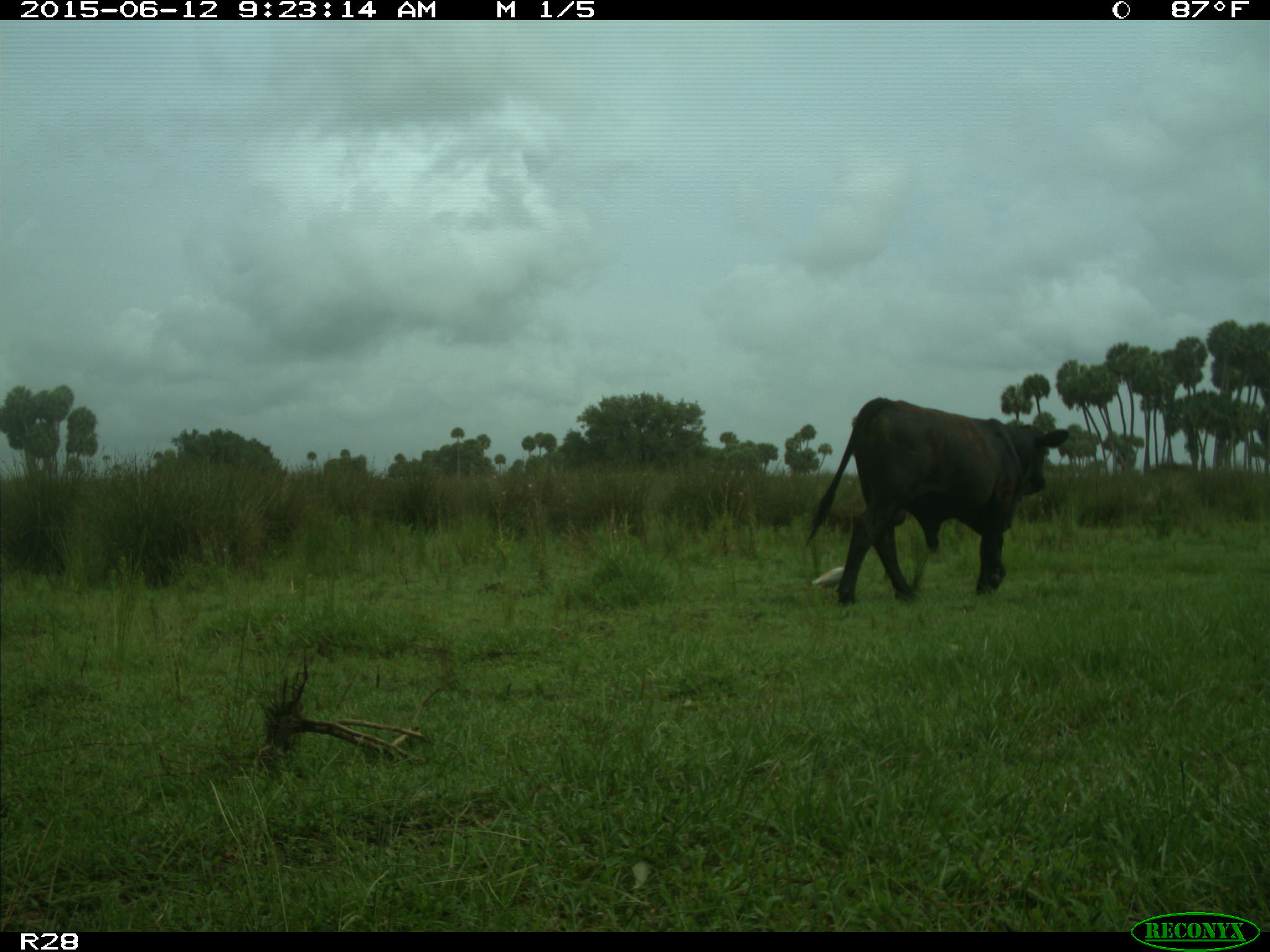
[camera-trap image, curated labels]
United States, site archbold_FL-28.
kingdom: Animalia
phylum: Chordata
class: Mammalia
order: Artiodactyla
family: Bovidae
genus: Bos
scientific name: Bos taurus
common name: domestic cow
Bos taurus (domestic cow).